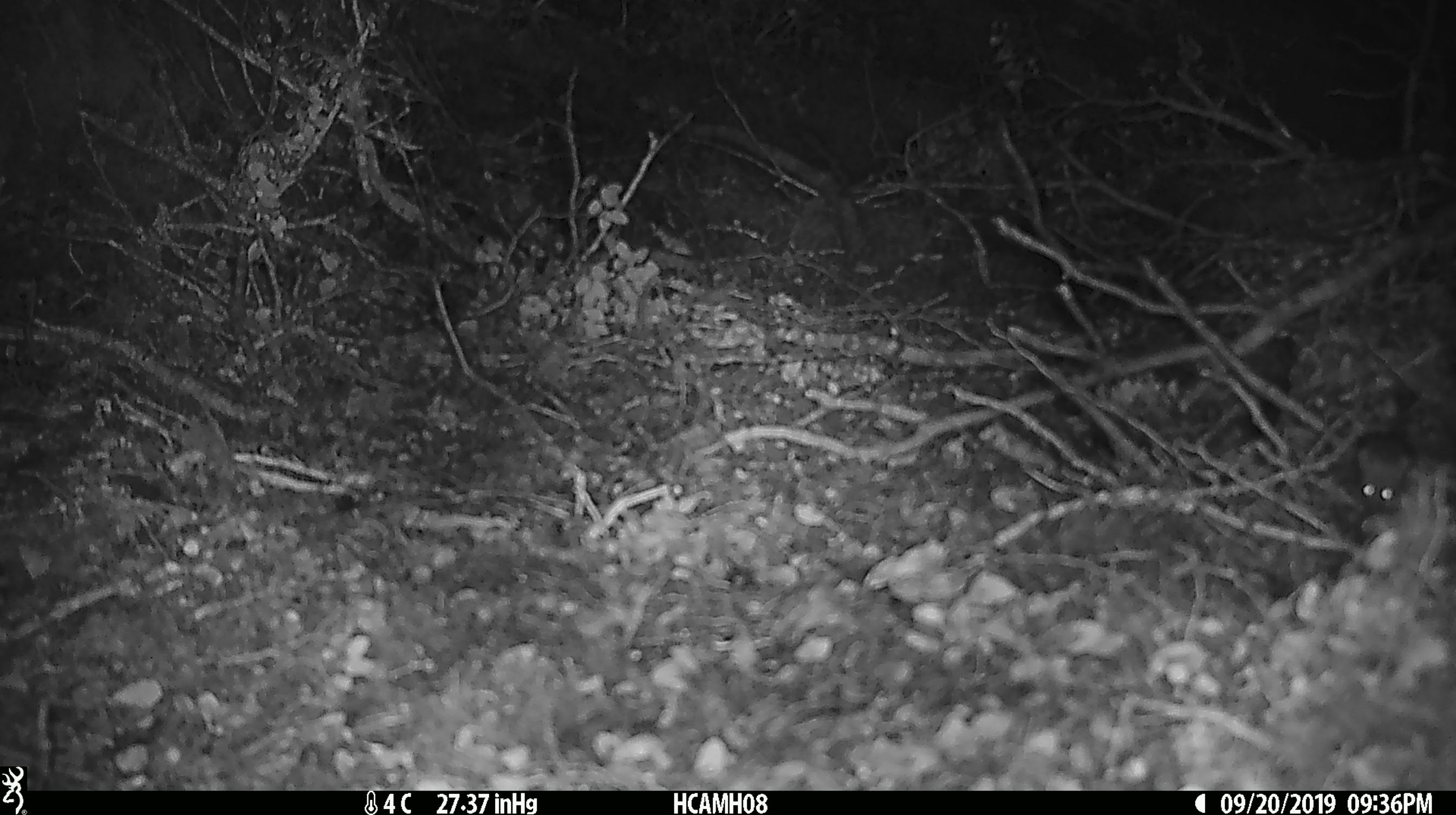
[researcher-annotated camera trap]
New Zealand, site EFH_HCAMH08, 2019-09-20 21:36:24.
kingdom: Animalia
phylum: Chordata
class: Mammalia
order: Rodentia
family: Muridae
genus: Mus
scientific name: Mus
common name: mouse